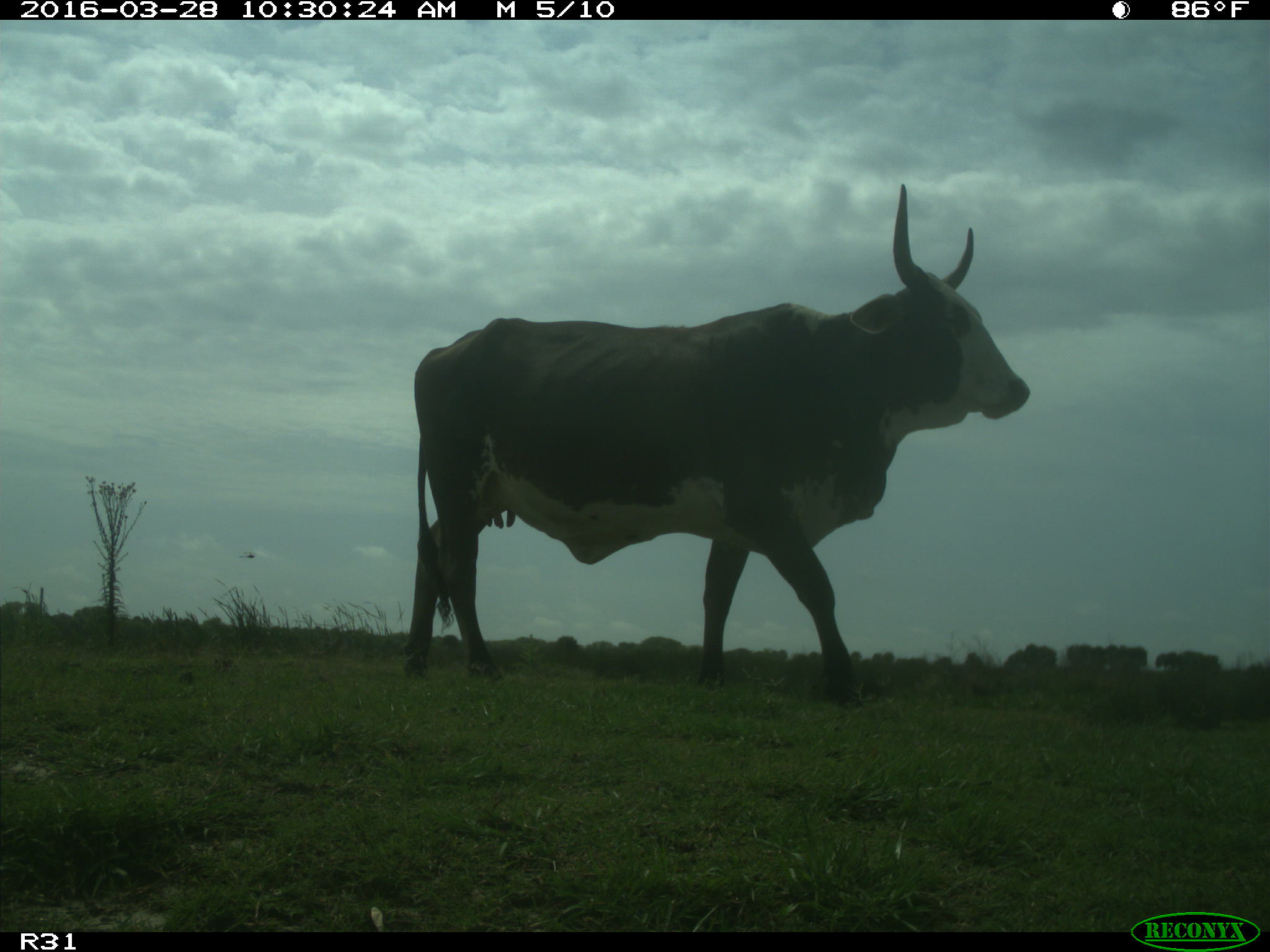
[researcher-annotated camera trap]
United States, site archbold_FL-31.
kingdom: Animalia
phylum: Chordata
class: Mammalia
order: Artiodactyla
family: Bovidae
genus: Bos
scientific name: Bos taurus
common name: domestic cow